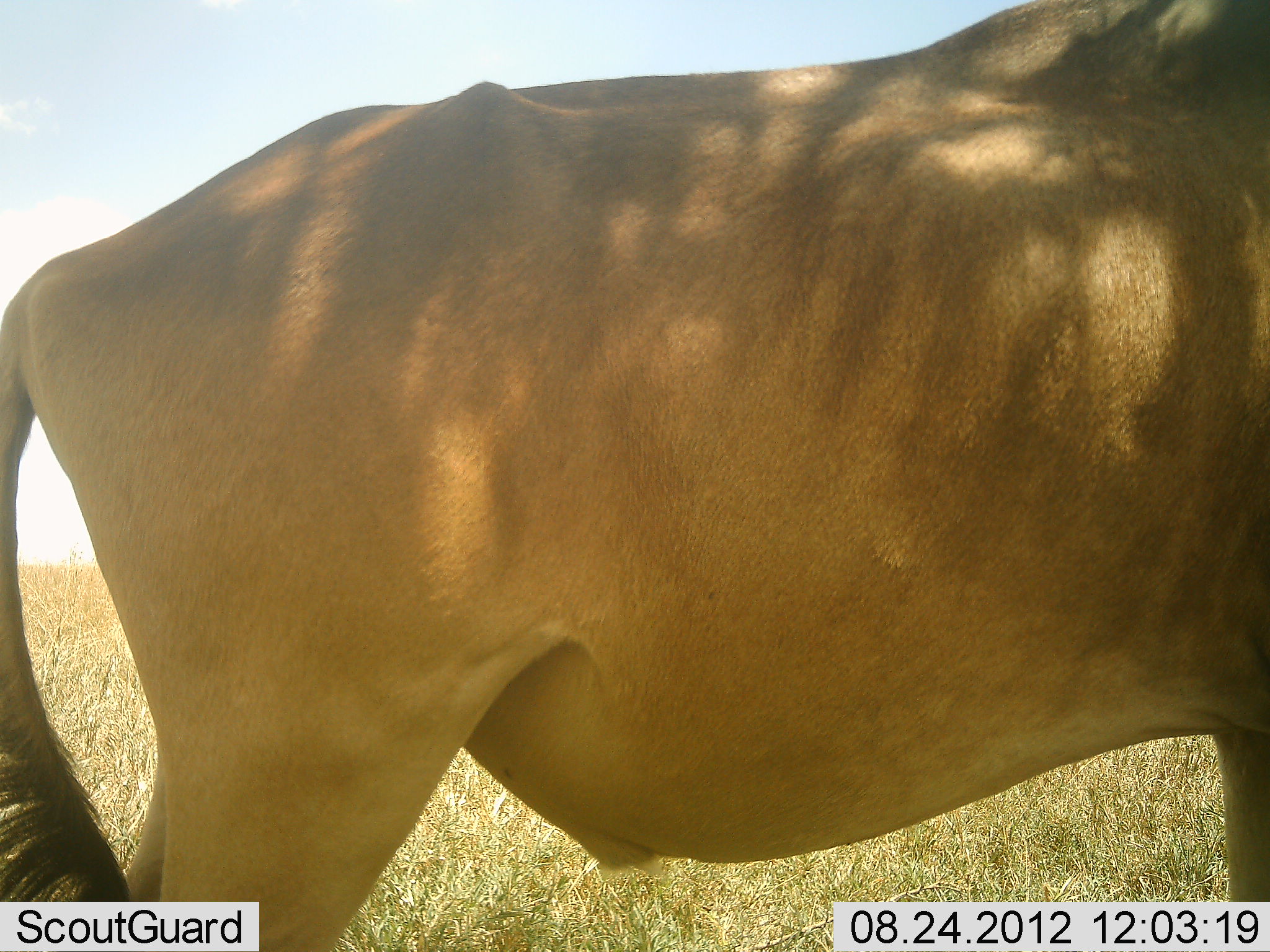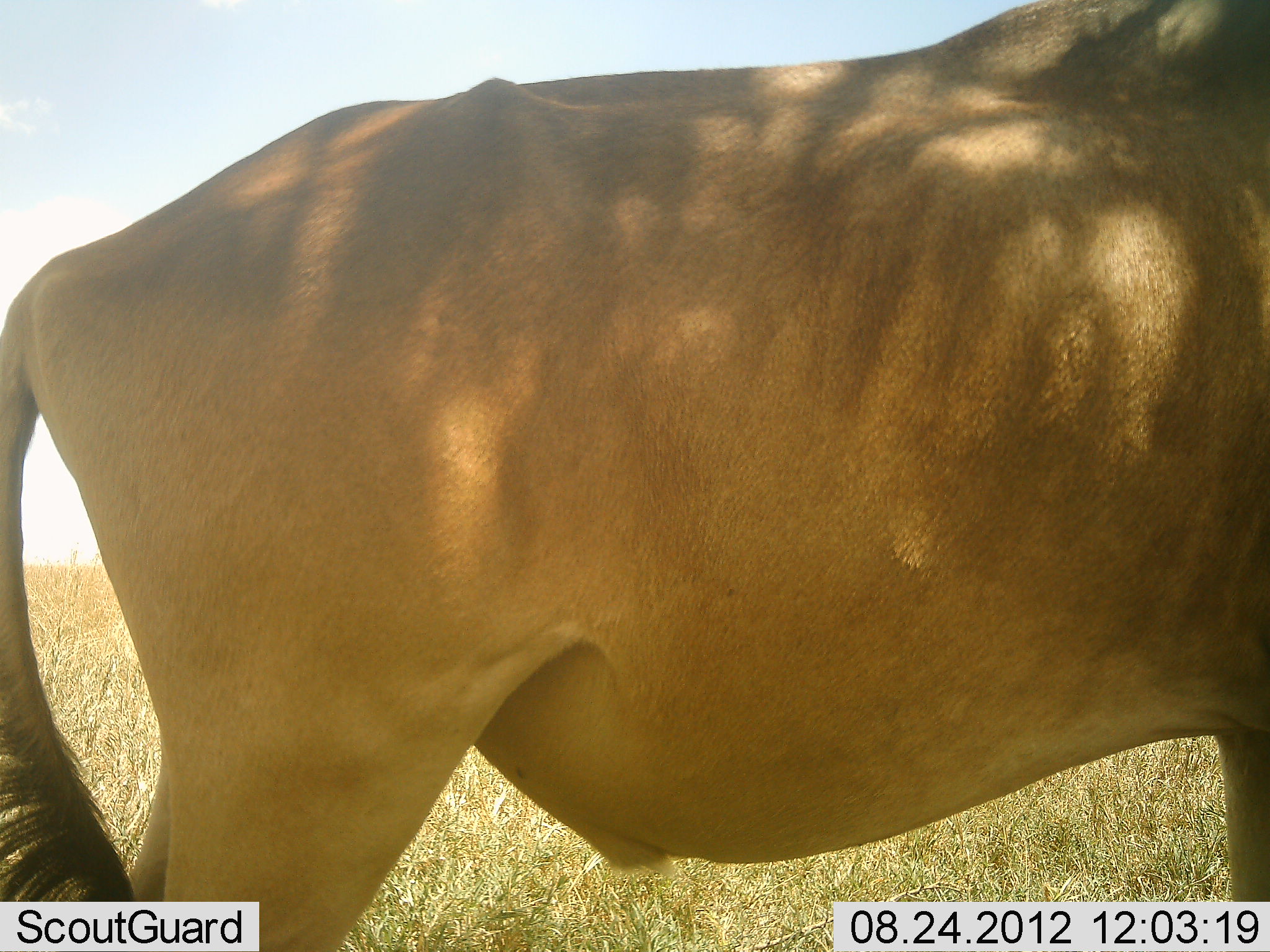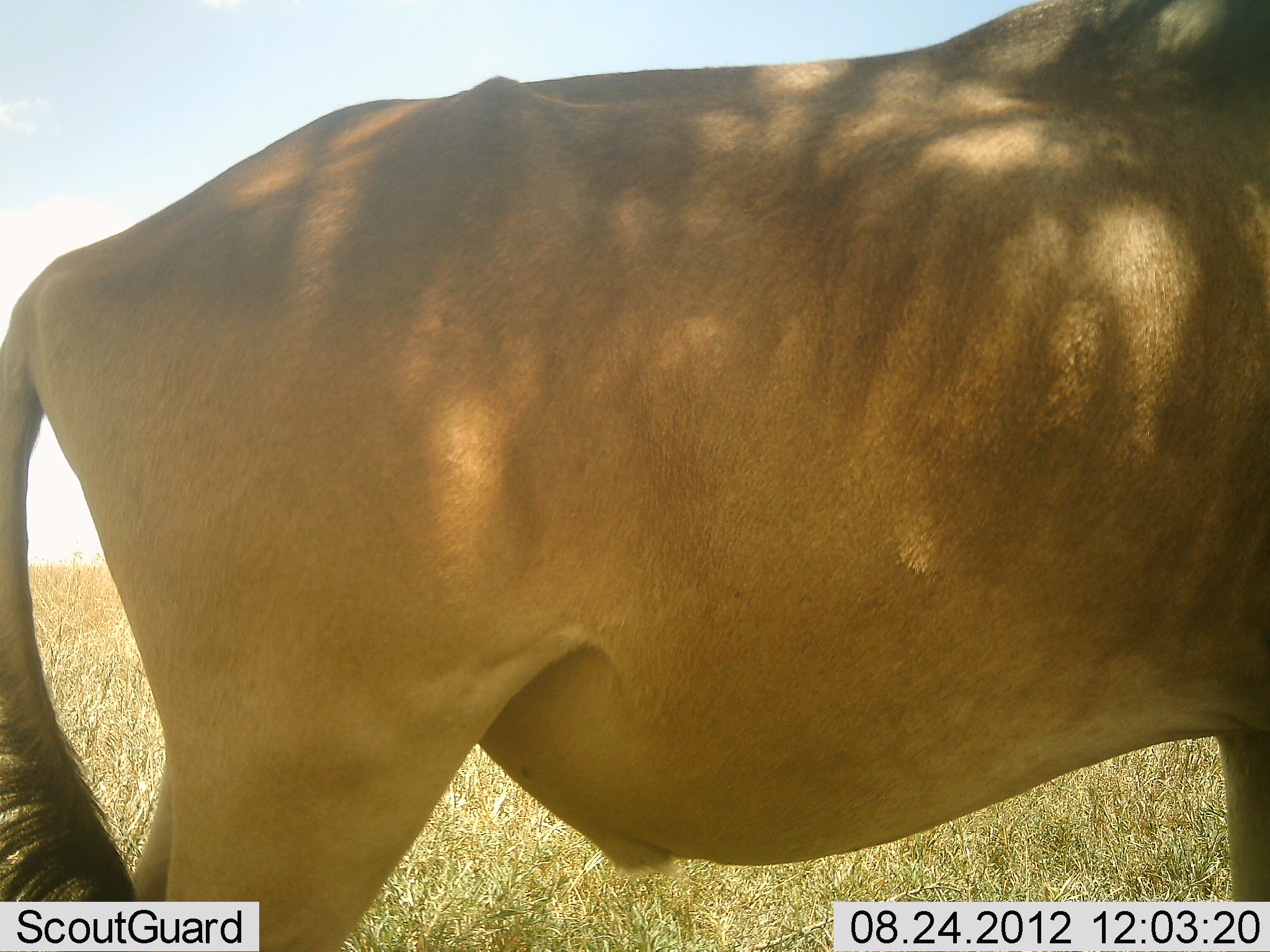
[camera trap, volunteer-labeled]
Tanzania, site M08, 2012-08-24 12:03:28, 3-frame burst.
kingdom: Animalia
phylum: Chordata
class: Mammalia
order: Artiodactyla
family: Bovidae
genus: Alcelaphus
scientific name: Alcelaphus buselaphus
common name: hartebeest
Hartebeest (Alcelaphus buselaphus), count 1. Behavior (volunteer vote fractions): standing 100%, resting 0%, moving 0%, interacting 0%. Young present (vote fraction): 0%. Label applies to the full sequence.